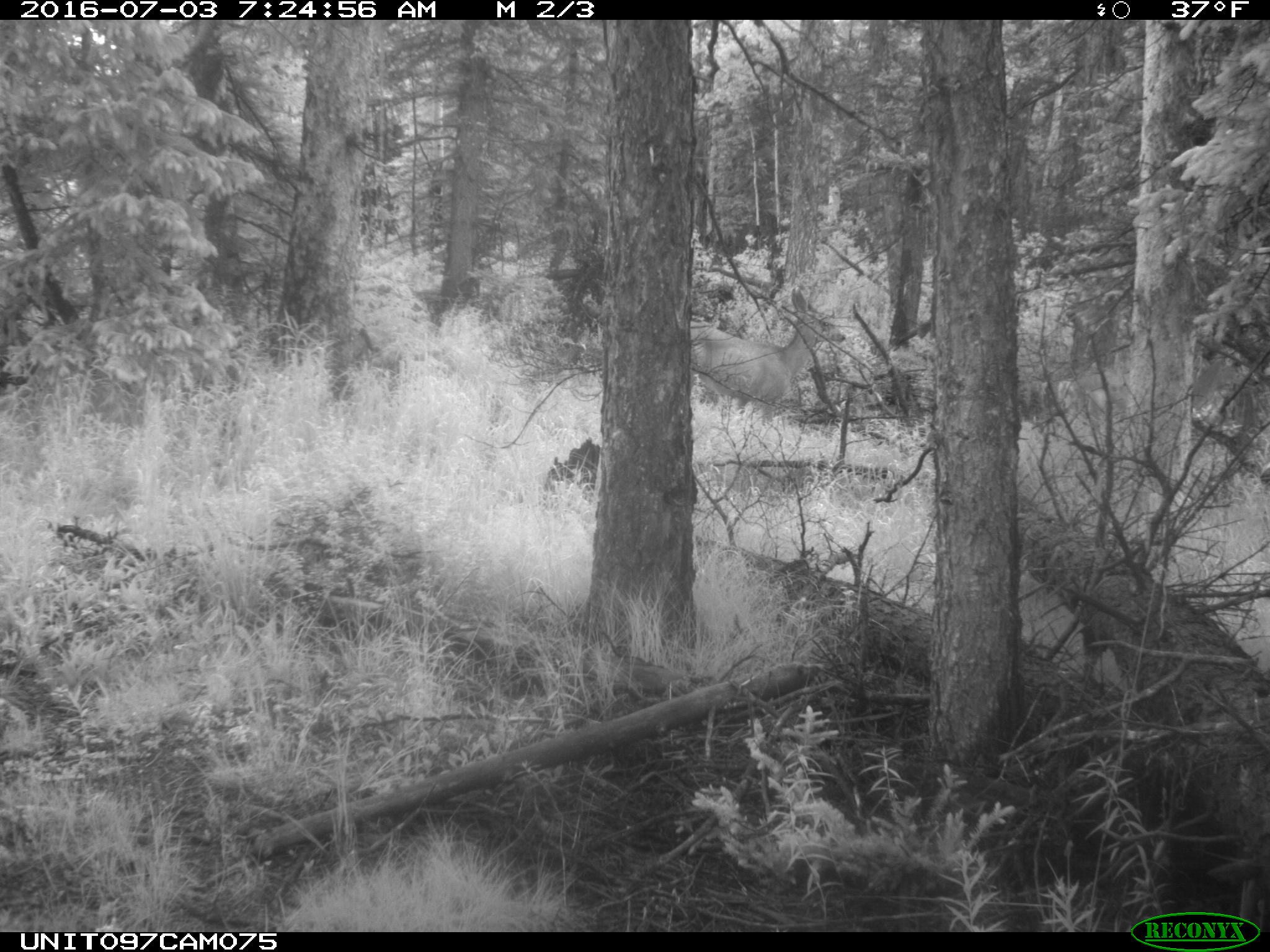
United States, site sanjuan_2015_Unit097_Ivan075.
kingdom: Animalia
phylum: Chordata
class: Mammalia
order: Artiodactyla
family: Cervidae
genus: Odocoileus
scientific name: Odocoileus hemionus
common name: mule deer